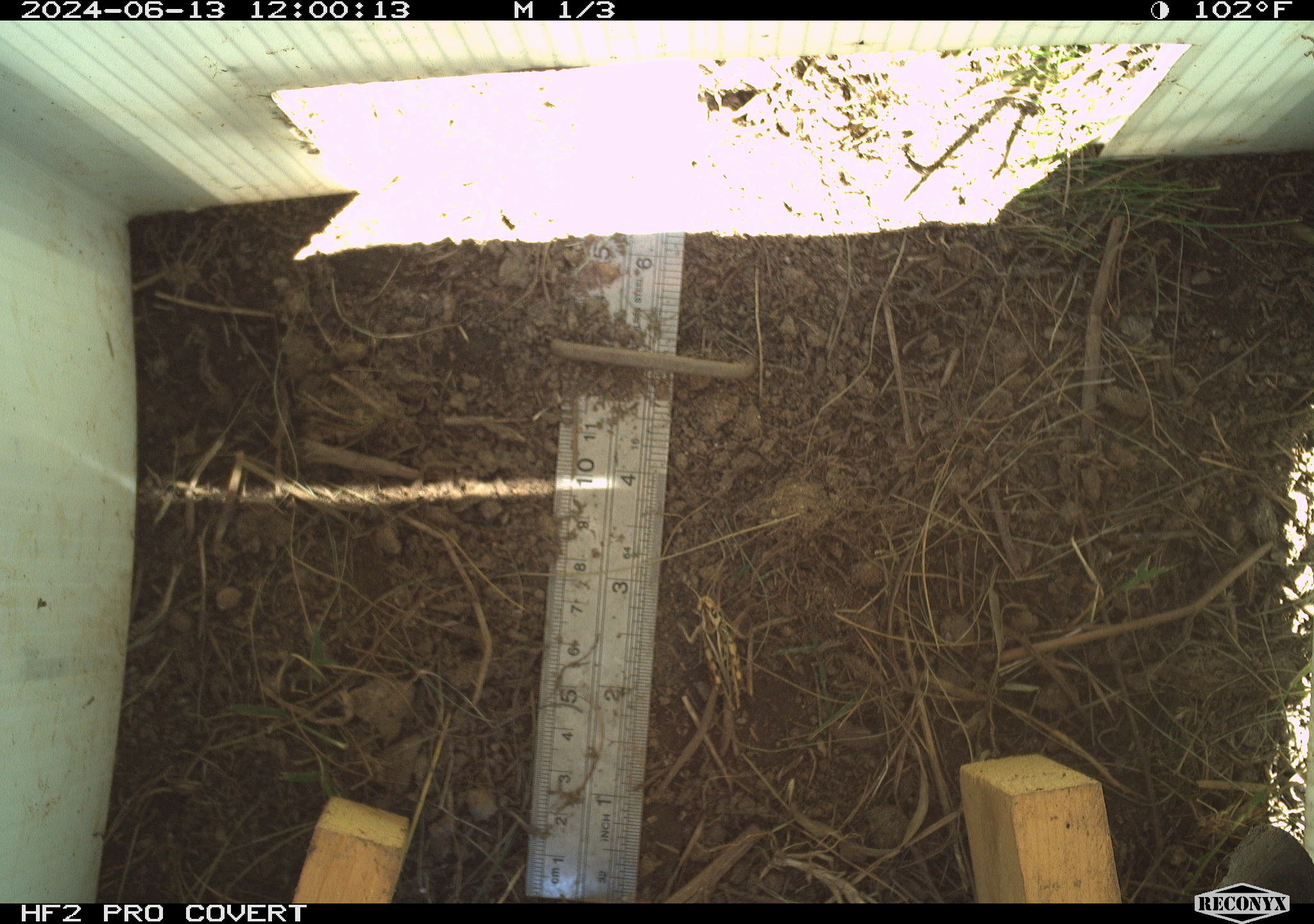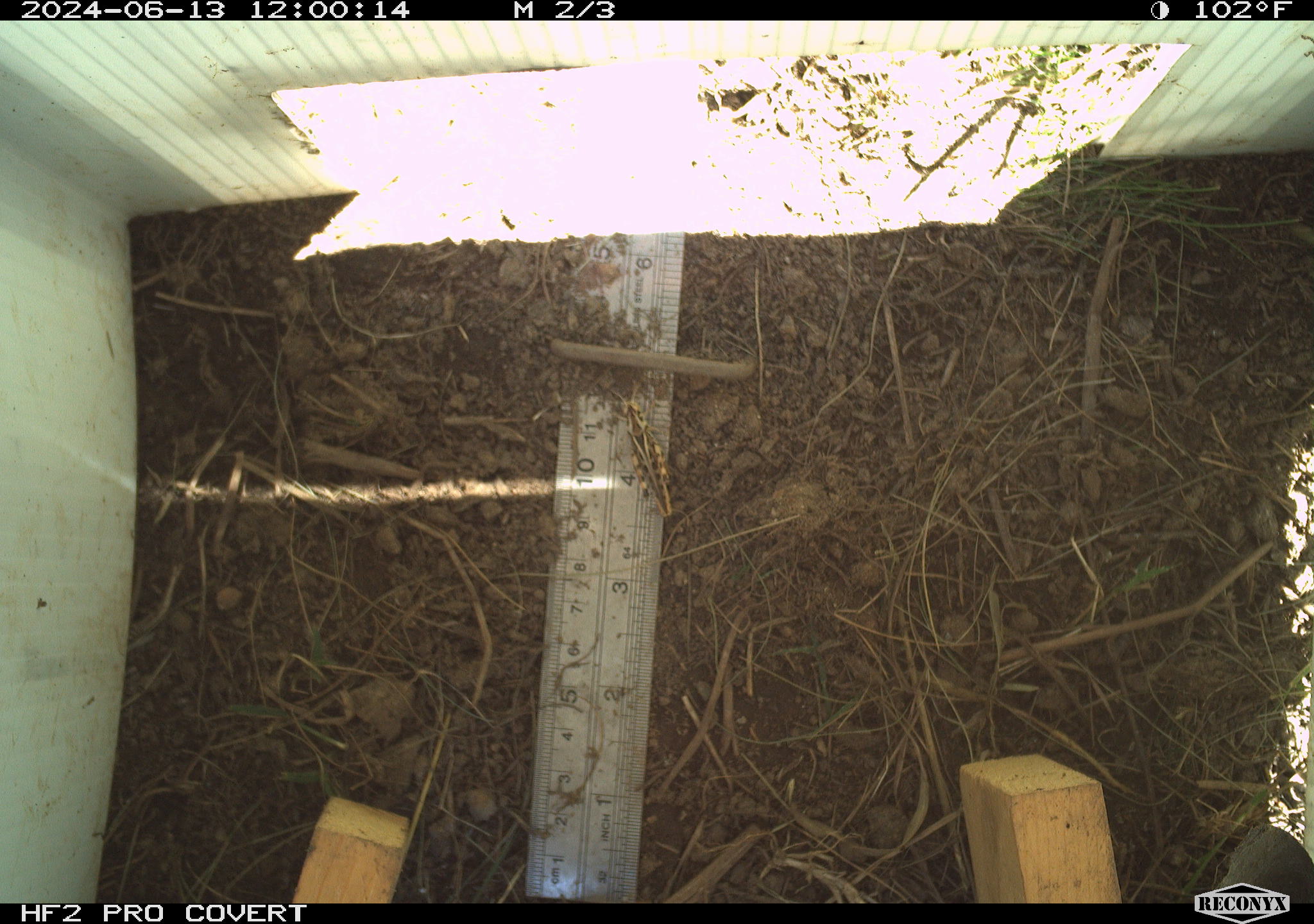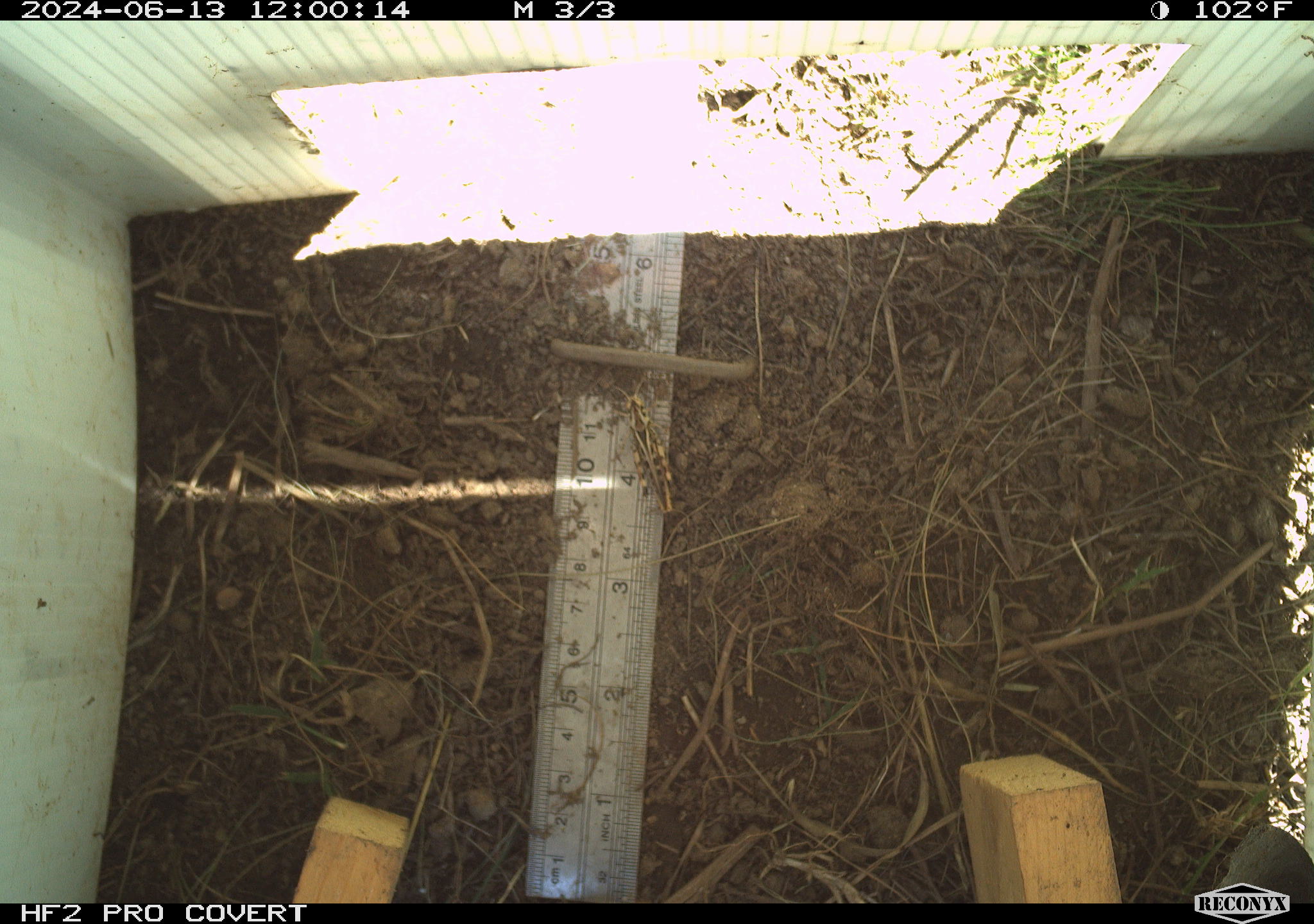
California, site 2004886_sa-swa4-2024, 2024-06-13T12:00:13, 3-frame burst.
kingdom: Animalia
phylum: Arthropoda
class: Insecta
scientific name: Insecta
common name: insect